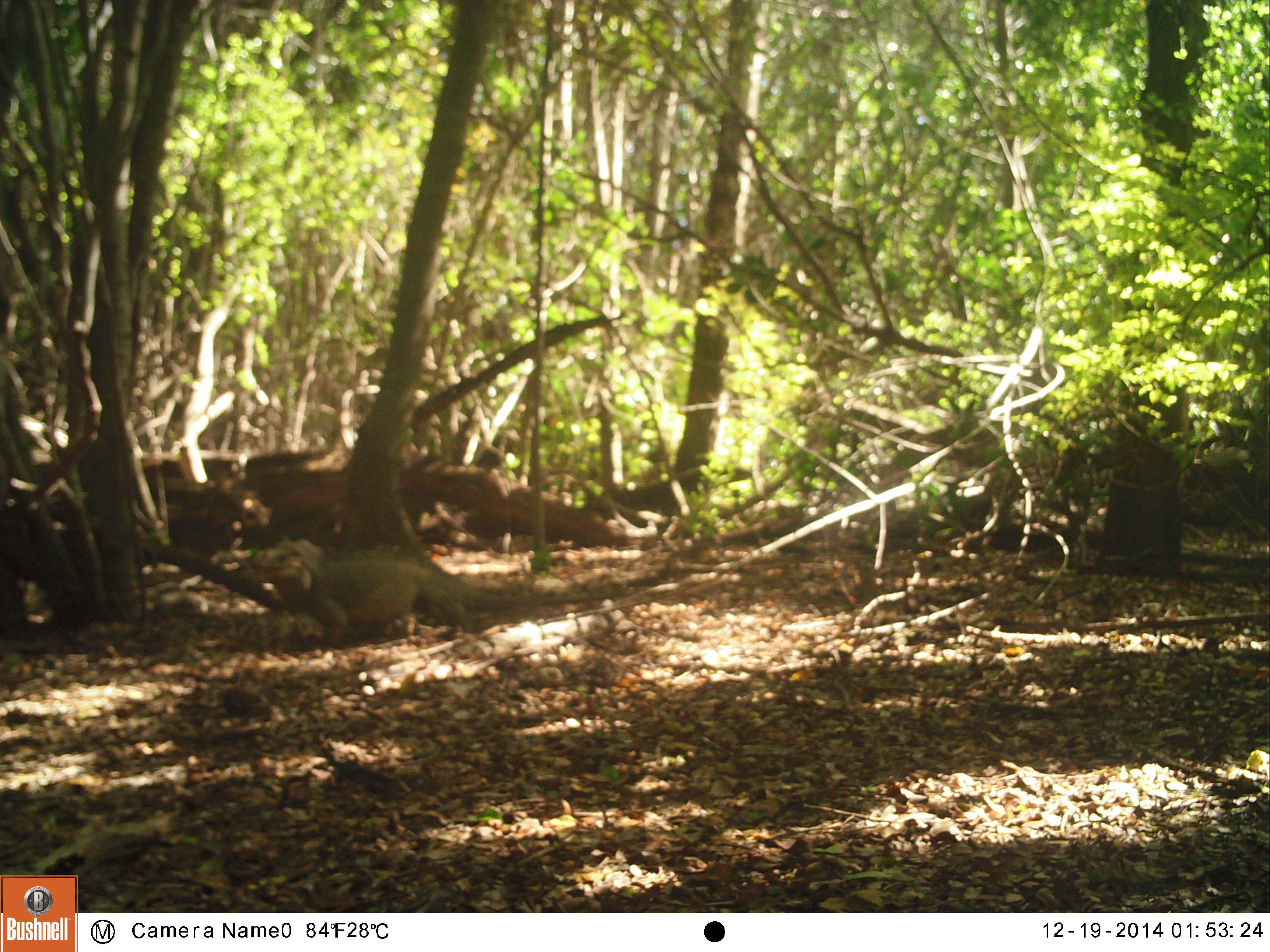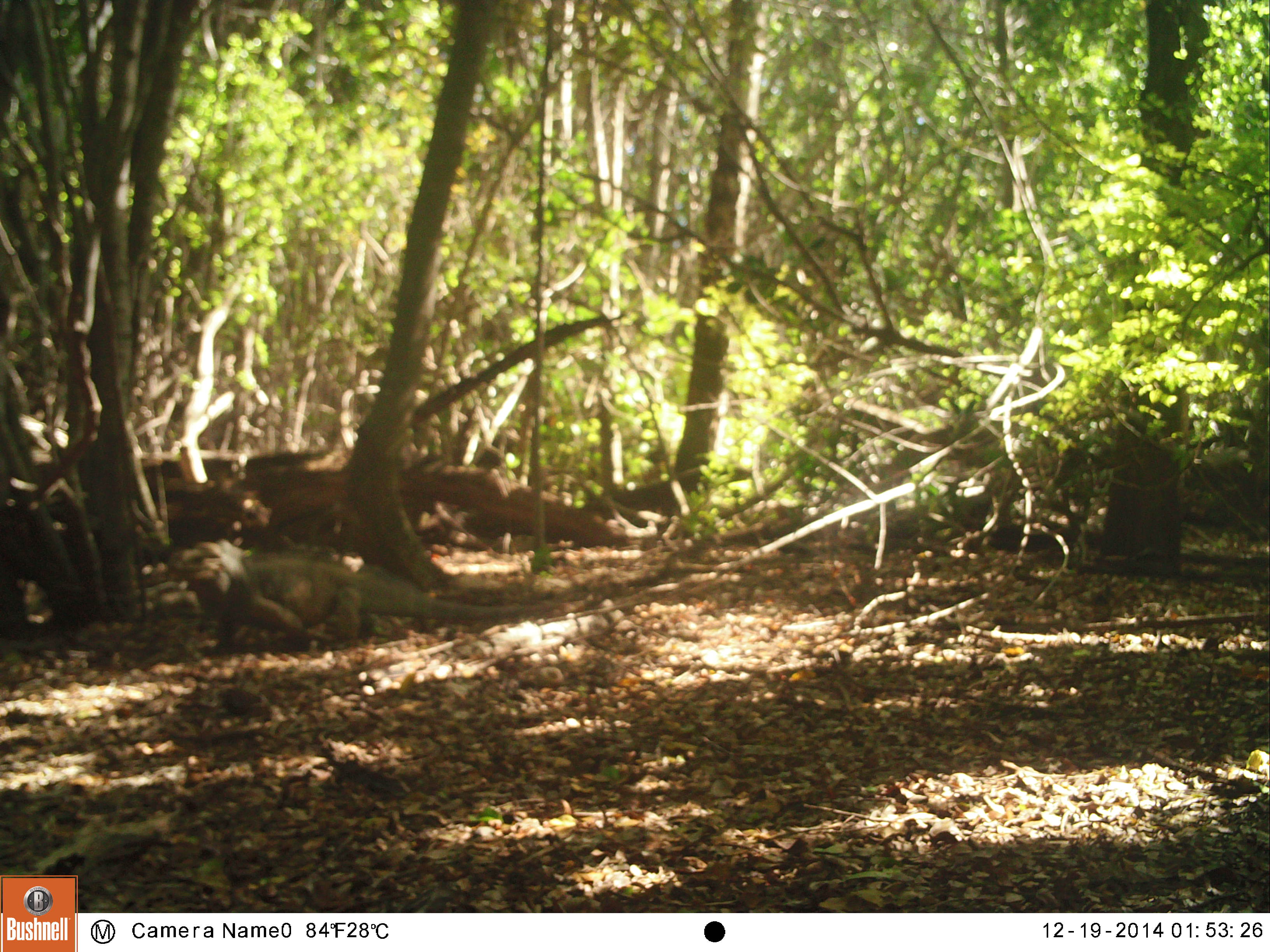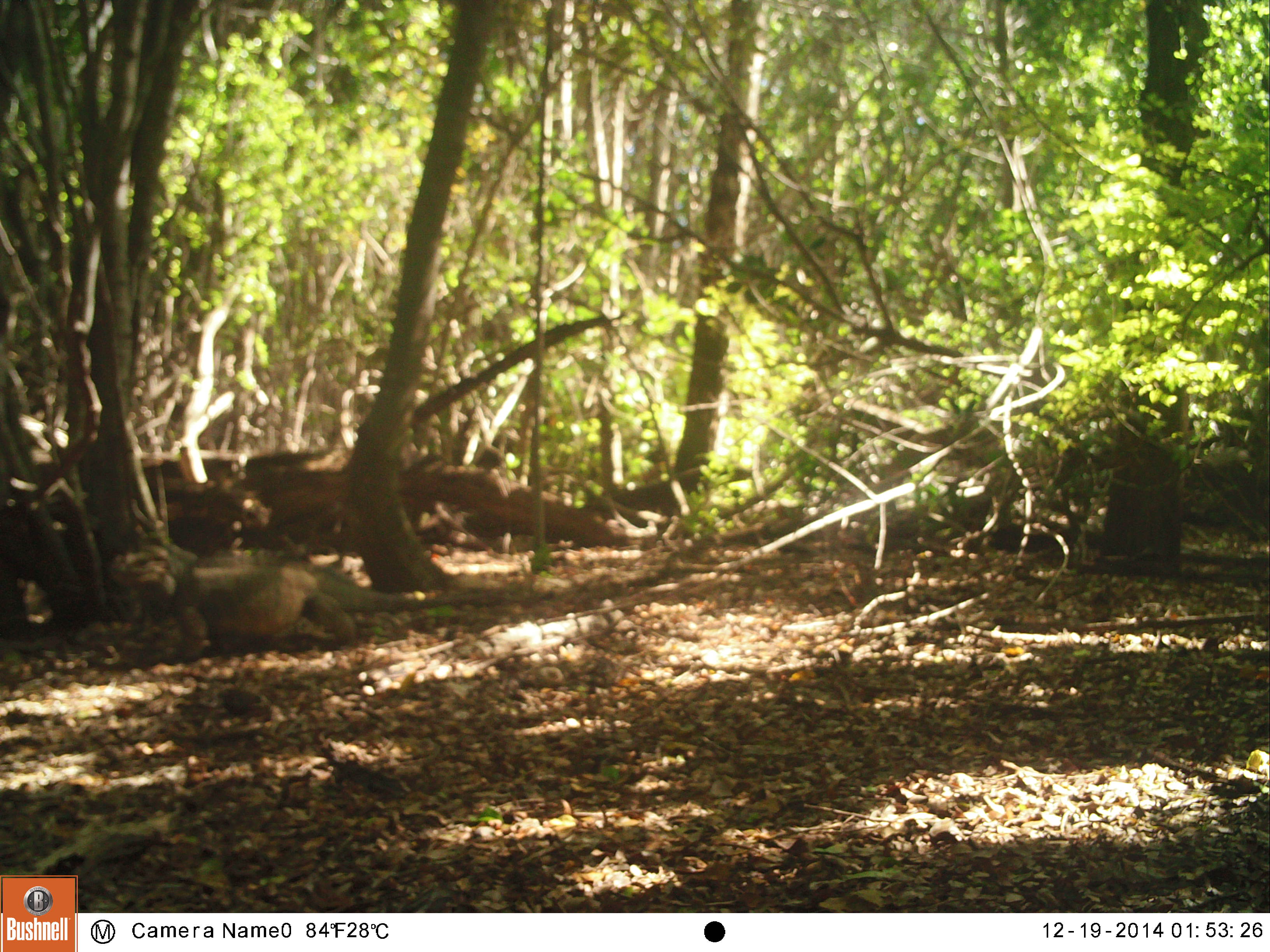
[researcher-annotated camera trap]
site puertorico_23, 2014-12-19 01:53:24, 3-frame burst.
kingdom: Animalia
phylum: Chordata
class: Reptilia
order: Squamata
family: Iguanidae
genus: Iguana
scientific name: Iguana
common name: typical iguanas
Iguana (typical iguanas).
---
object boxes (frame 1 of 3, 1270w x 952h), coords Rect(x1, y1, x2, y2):
iguana: Rect(258, 539, 638, 645)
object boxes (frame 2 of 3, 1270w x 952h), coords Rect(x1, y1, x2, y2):
iguana: Rect(176, 547, 531, 649)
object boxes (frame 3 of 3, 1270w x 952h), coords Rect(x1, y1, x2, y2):
iguana: Rect(107, 536, 539, 658)